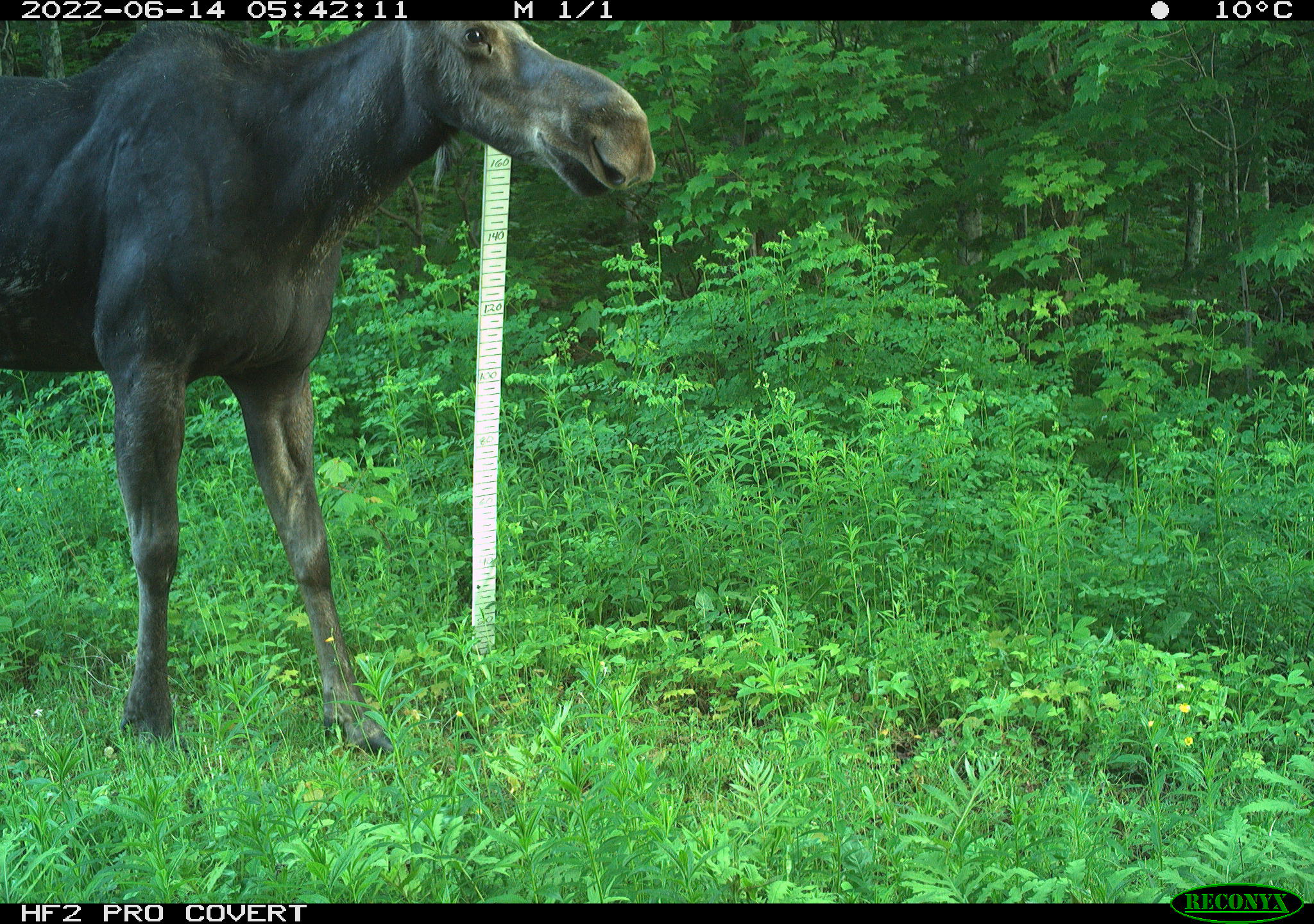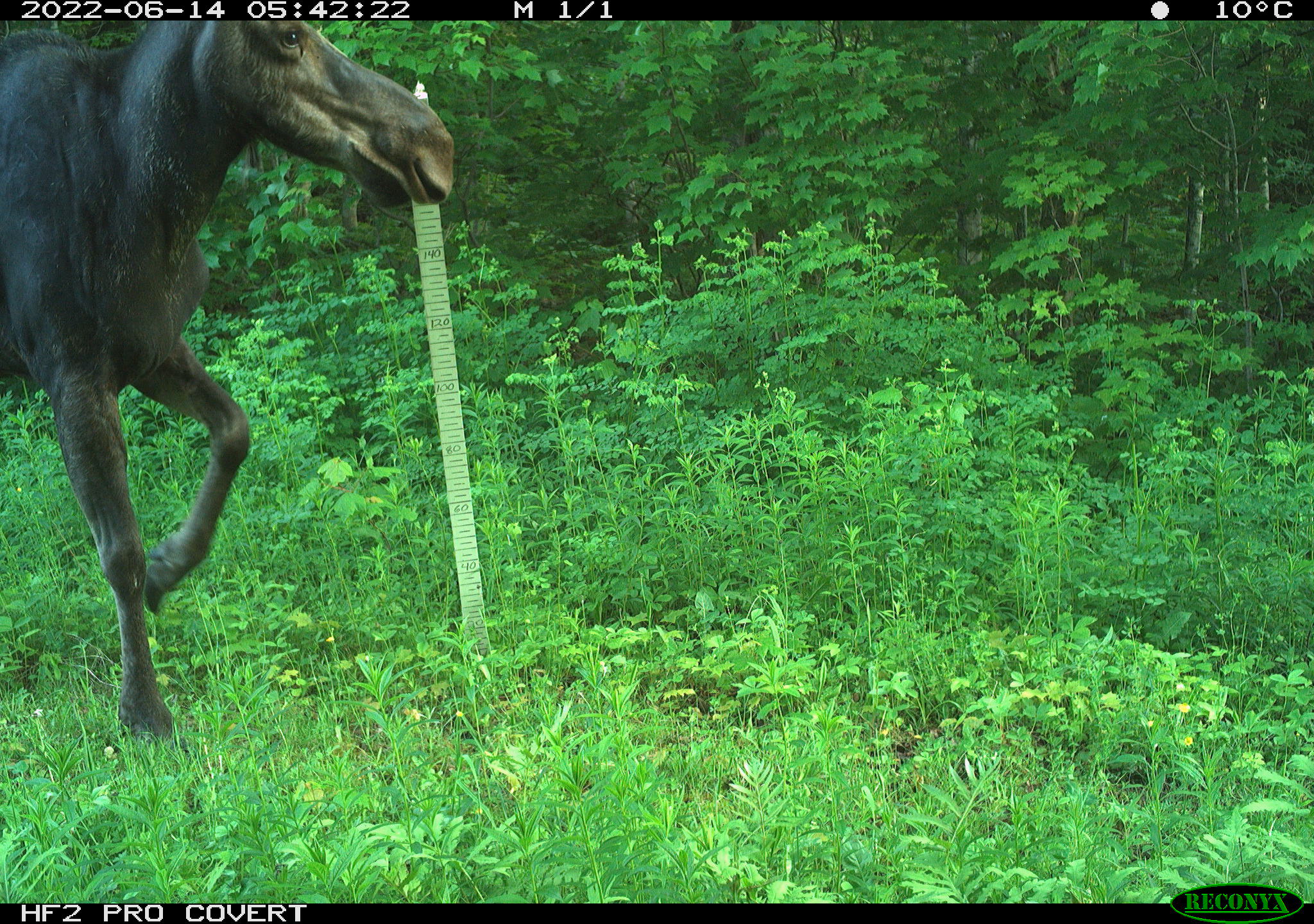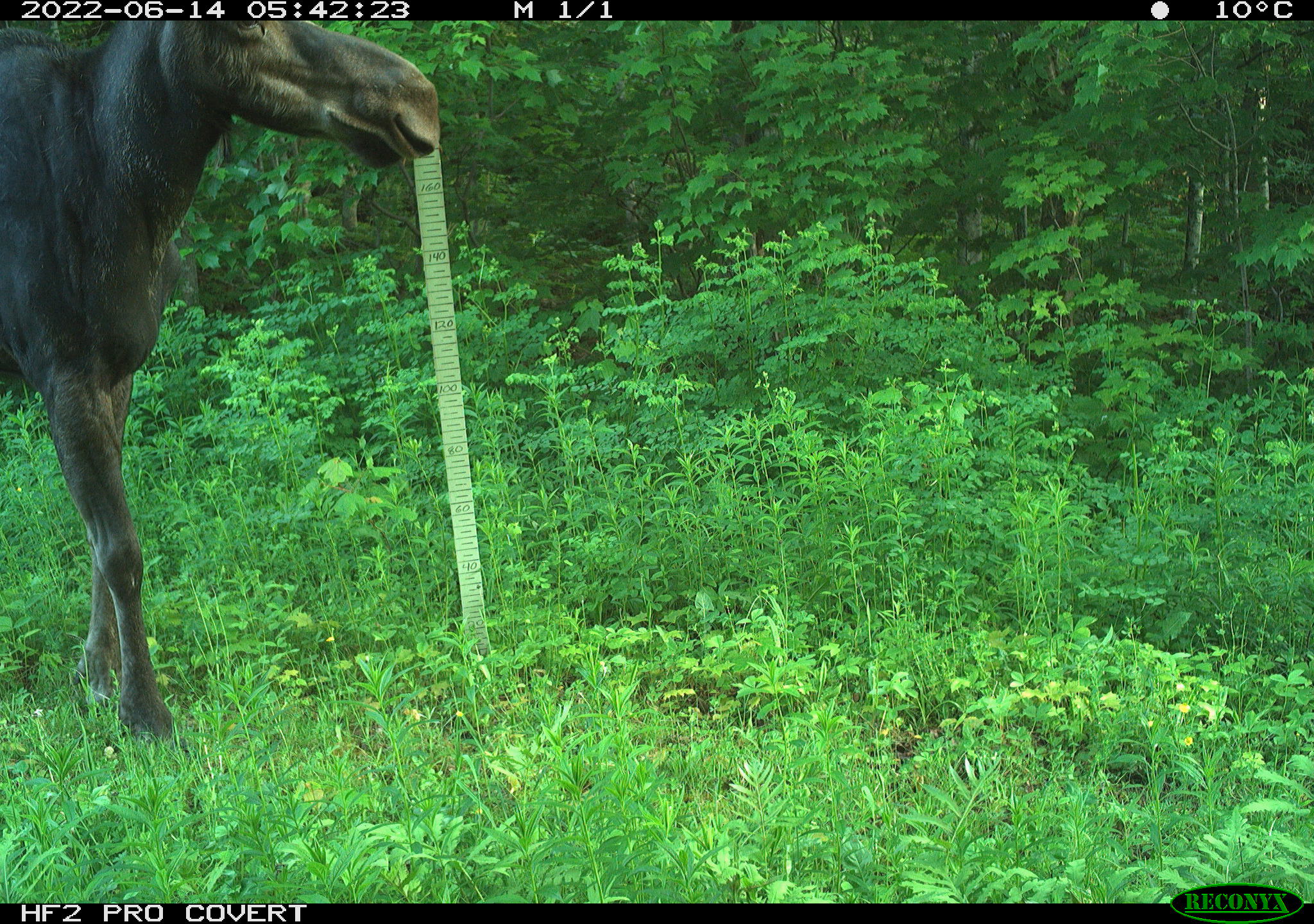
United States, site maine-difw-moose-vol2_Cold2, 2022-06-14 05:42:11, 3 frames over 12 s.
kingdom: Animalia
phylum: Chordata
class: Mammalia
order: Artiodactyla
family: Cervidae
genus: Alces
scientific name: Alces alces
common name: moose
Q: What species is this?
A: Moose (Alces alces).